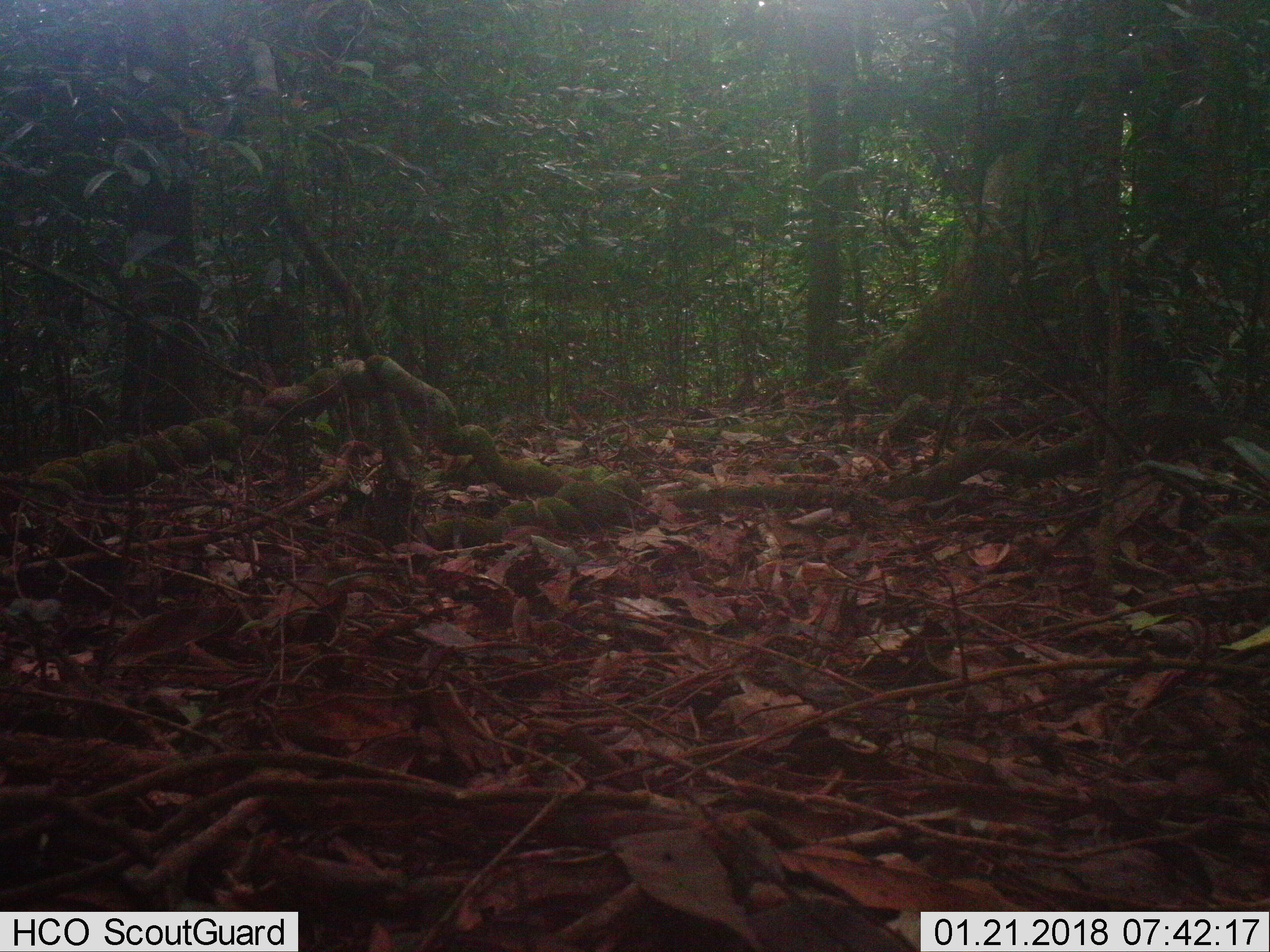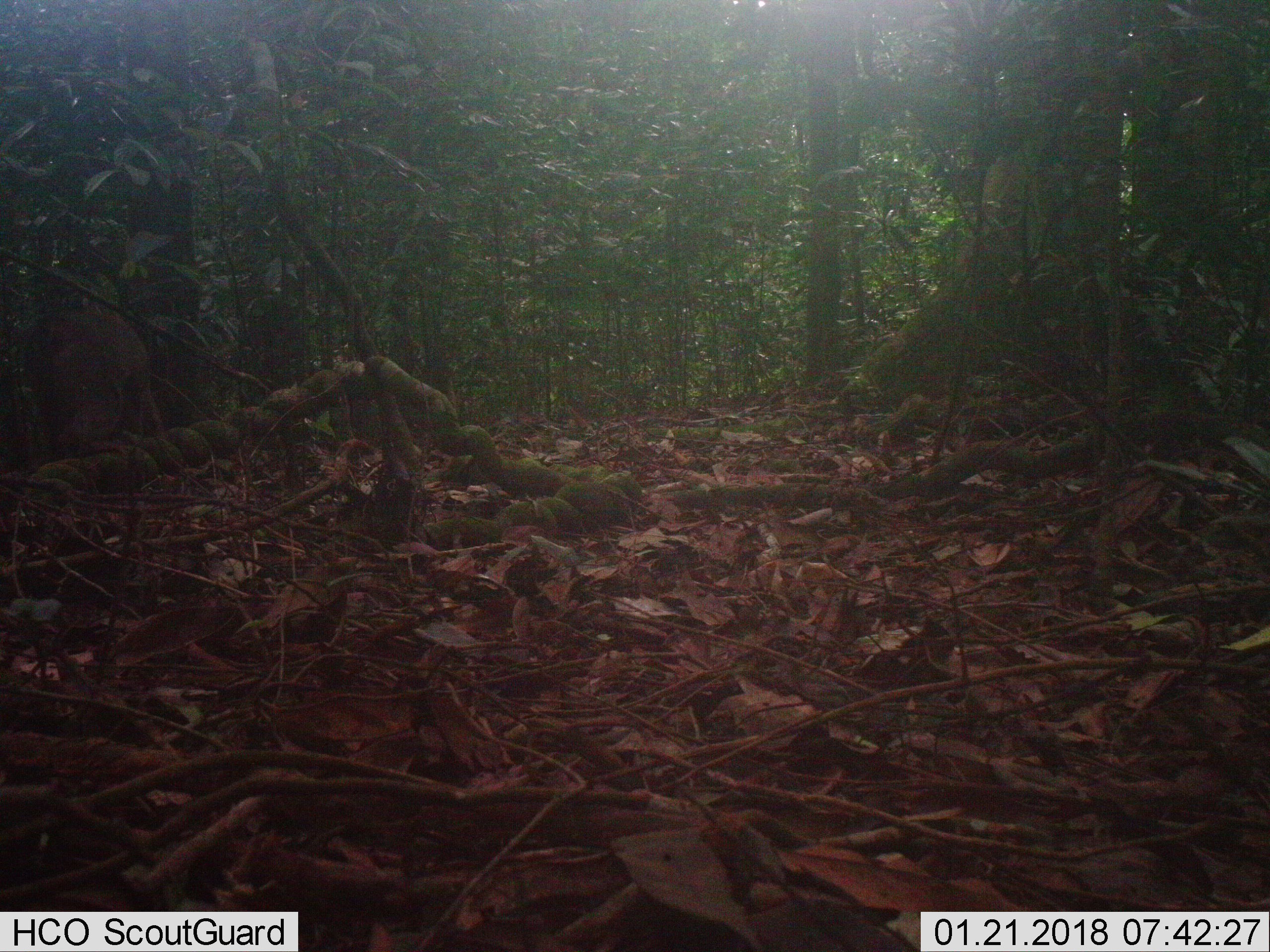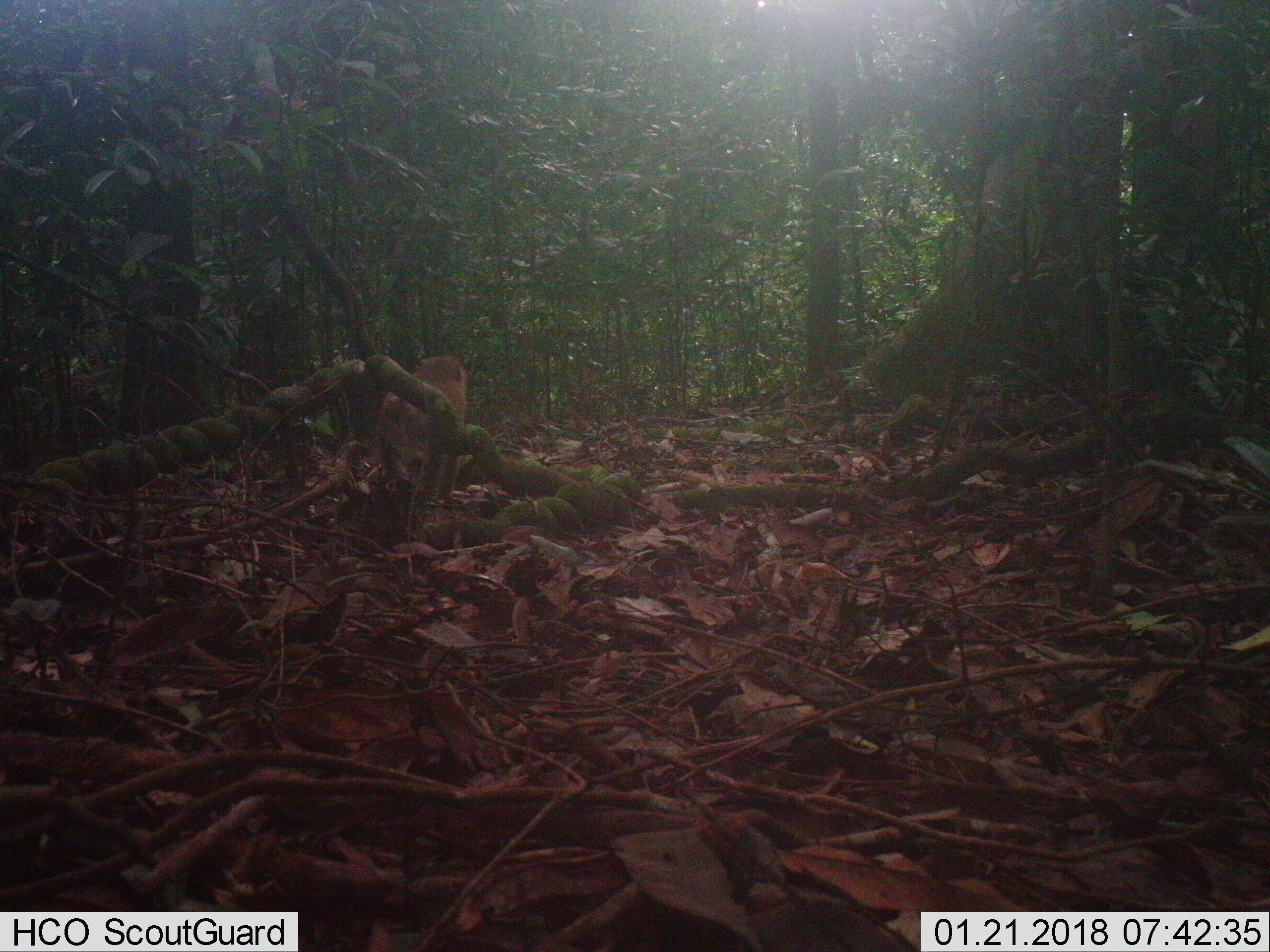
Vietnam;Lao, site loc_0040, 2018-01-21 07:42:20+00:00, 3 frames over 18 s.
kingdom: Animalia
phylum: Chordata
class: Mammalia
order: Primates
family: Cercopithecidae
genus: Macaca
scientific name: Macaca nemestrina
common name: pig-tailed macaque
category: pig tailed macaque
Pig tailed macaque (pig-tailed macaque) (Macaca nemestrina). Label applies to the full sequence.